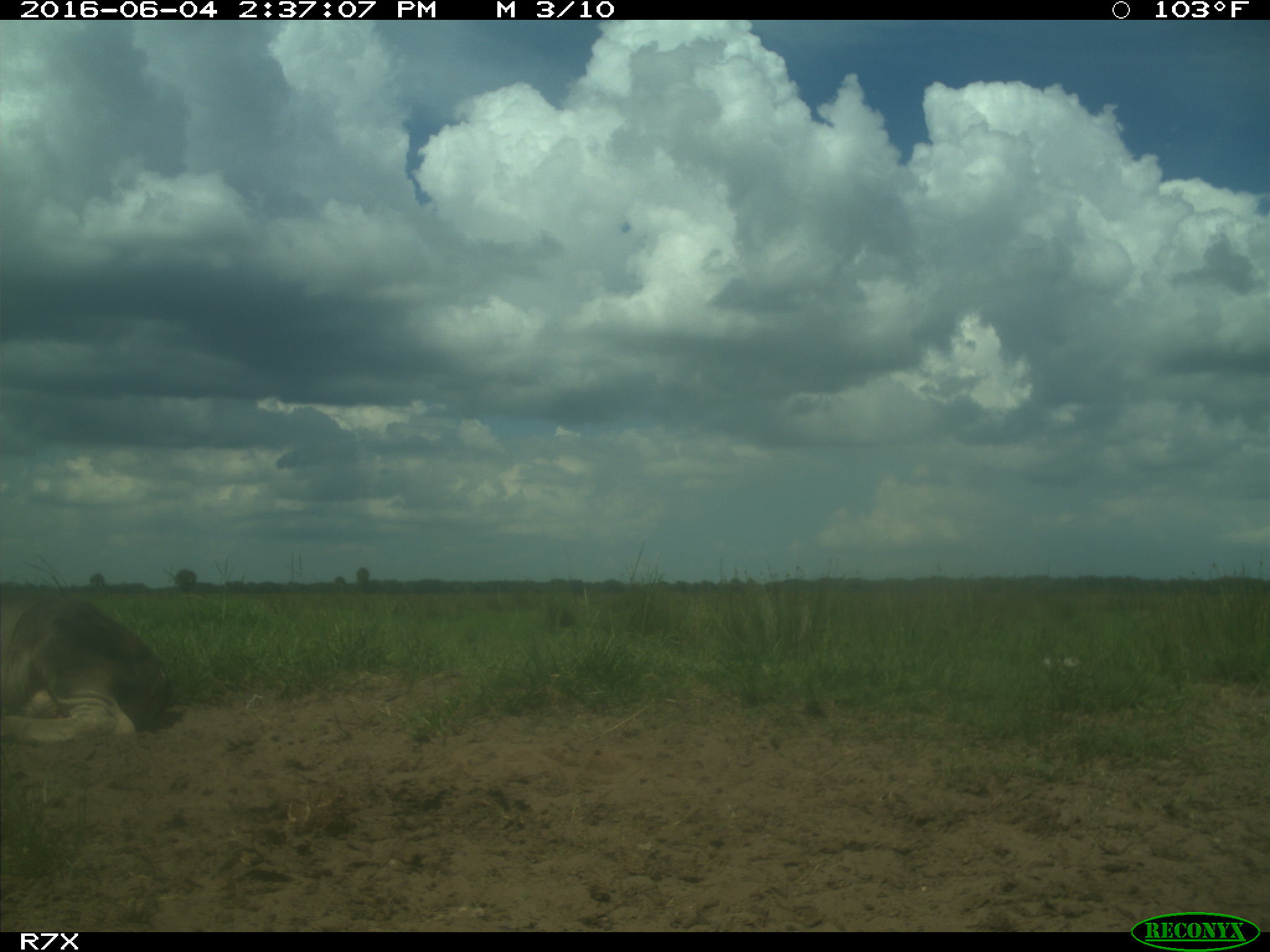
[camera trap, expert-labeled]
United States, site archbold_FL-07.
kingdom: Animalia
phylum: Chordata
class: Mammalia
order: Artiodactyla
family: Bovidae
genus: Bos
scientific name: Bos taurus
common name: domestic cow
Bos taurus (domestic cow).